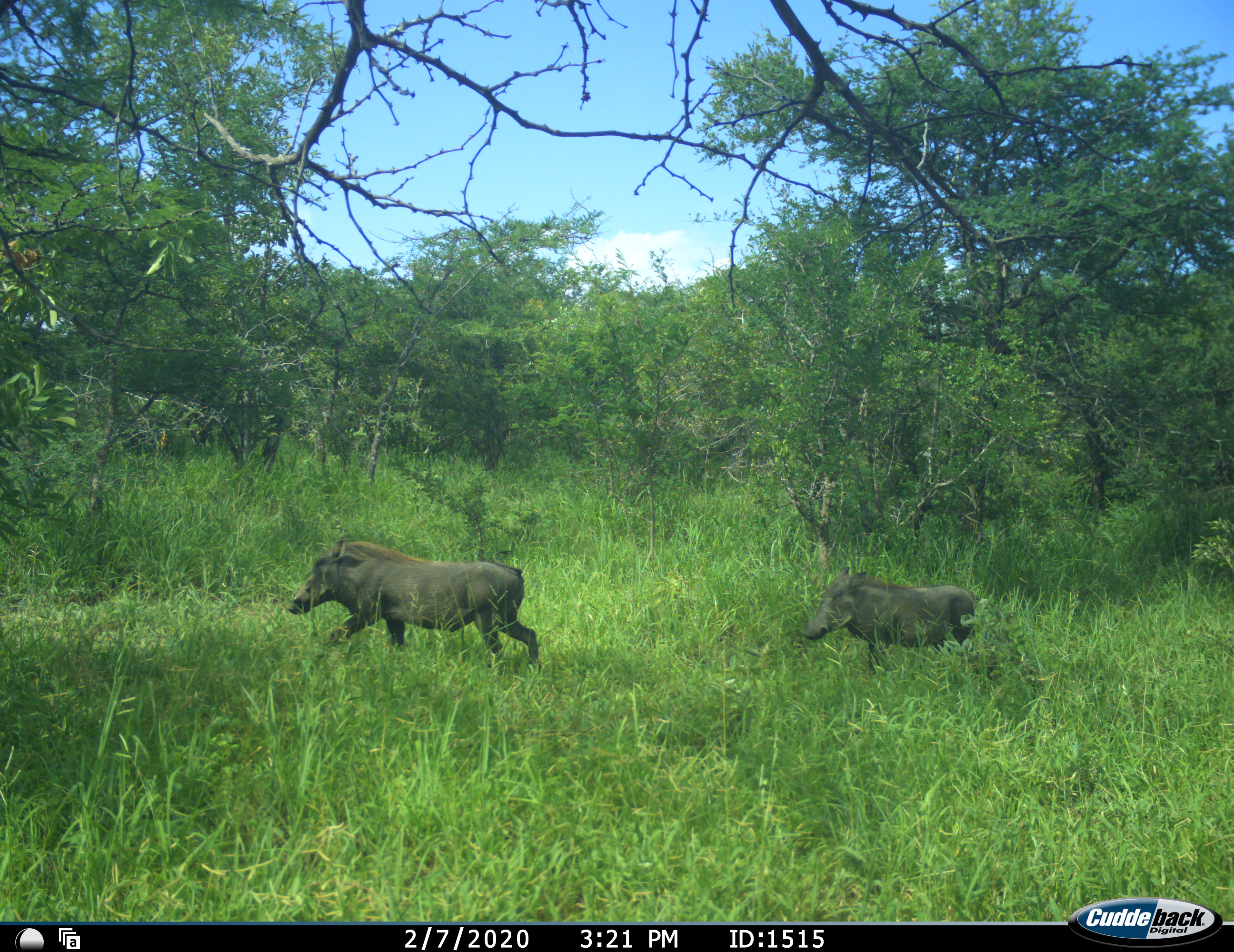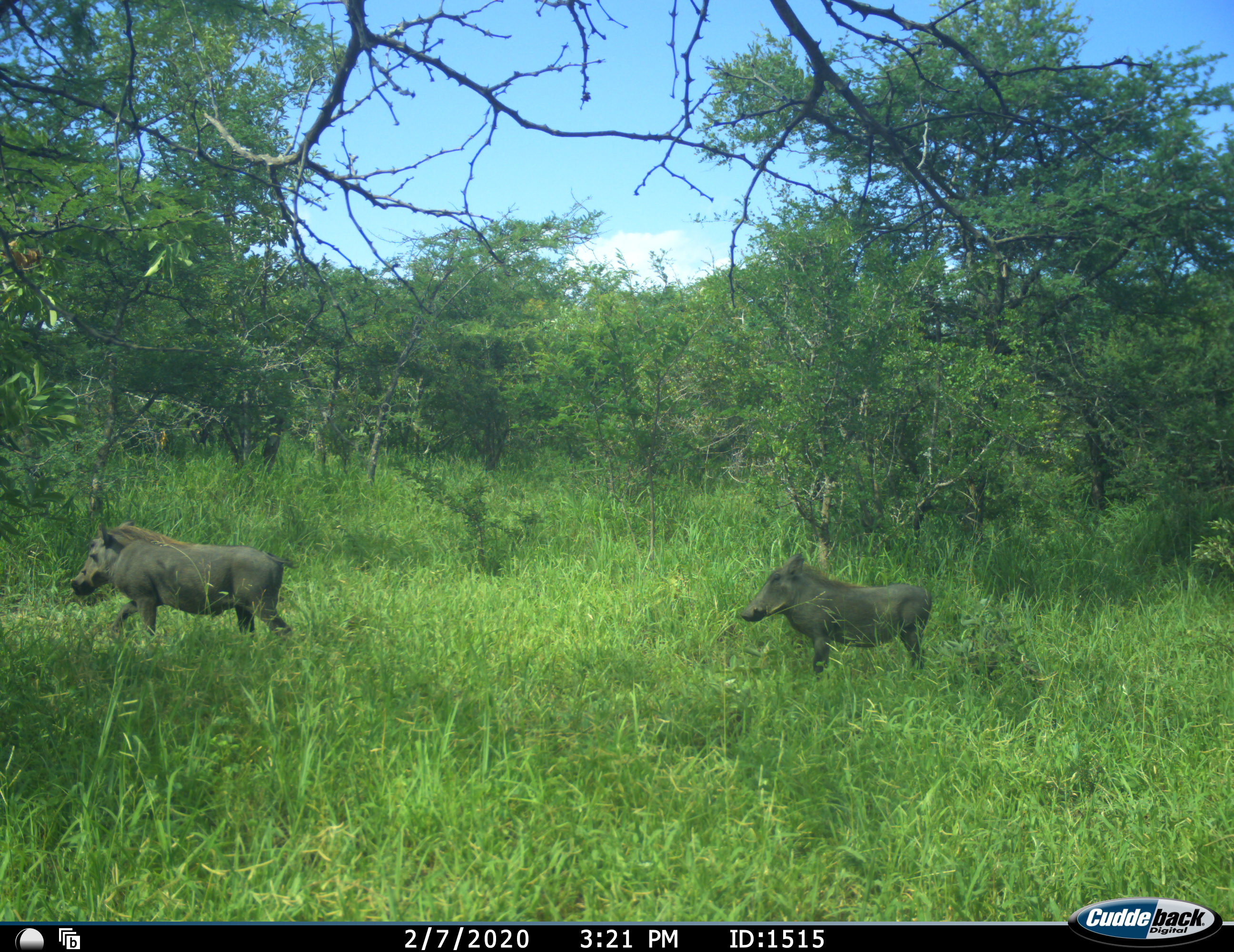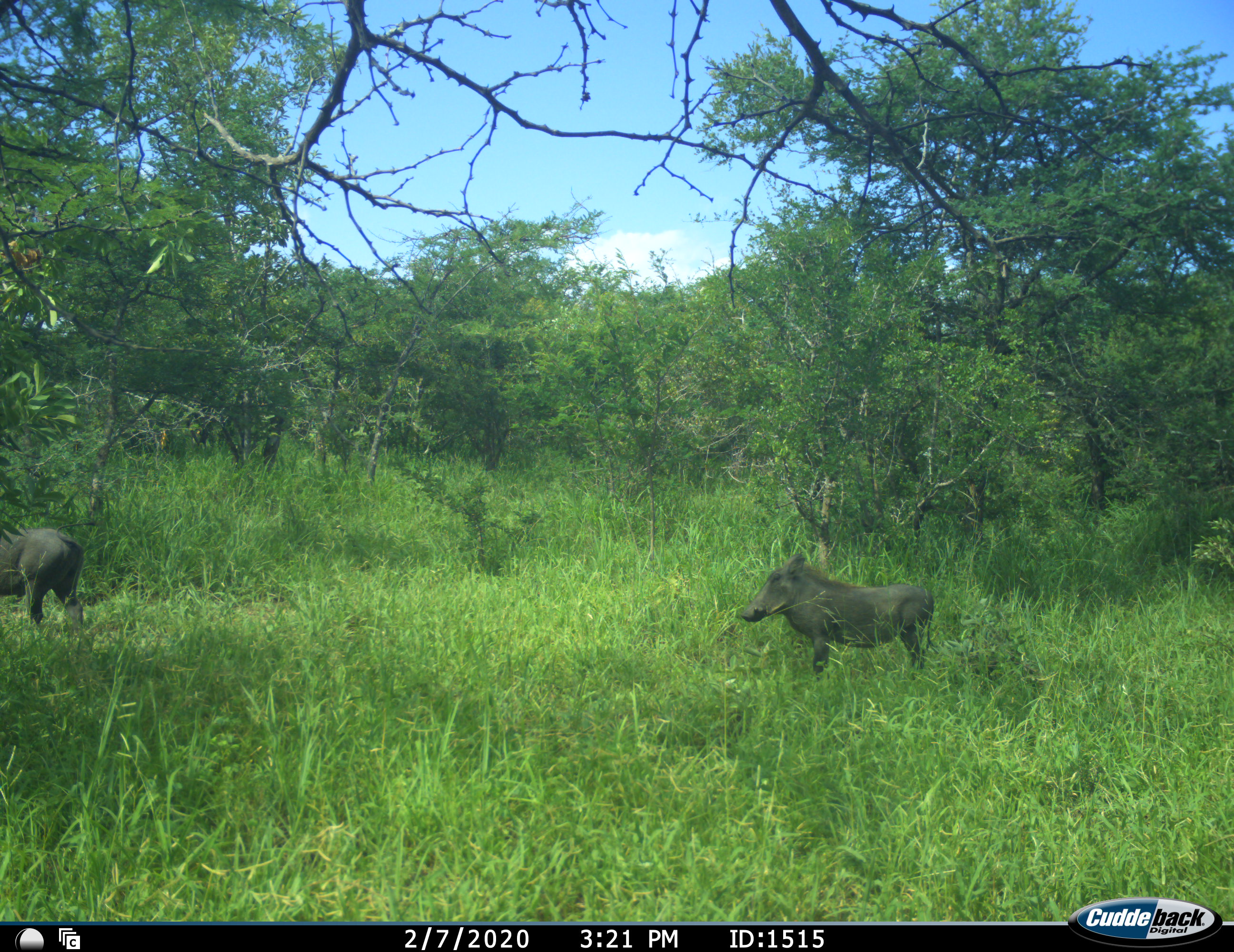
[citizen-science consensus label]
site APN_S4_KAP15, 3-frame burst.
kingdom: Animalia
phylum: Chordata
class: Mammalia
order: Artiodactyla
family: Suidae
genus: Phacochoerus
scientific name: Phacochoerus africanus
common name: warthog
Warthog (Phacochoerus africanus), count 2. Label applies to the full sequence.